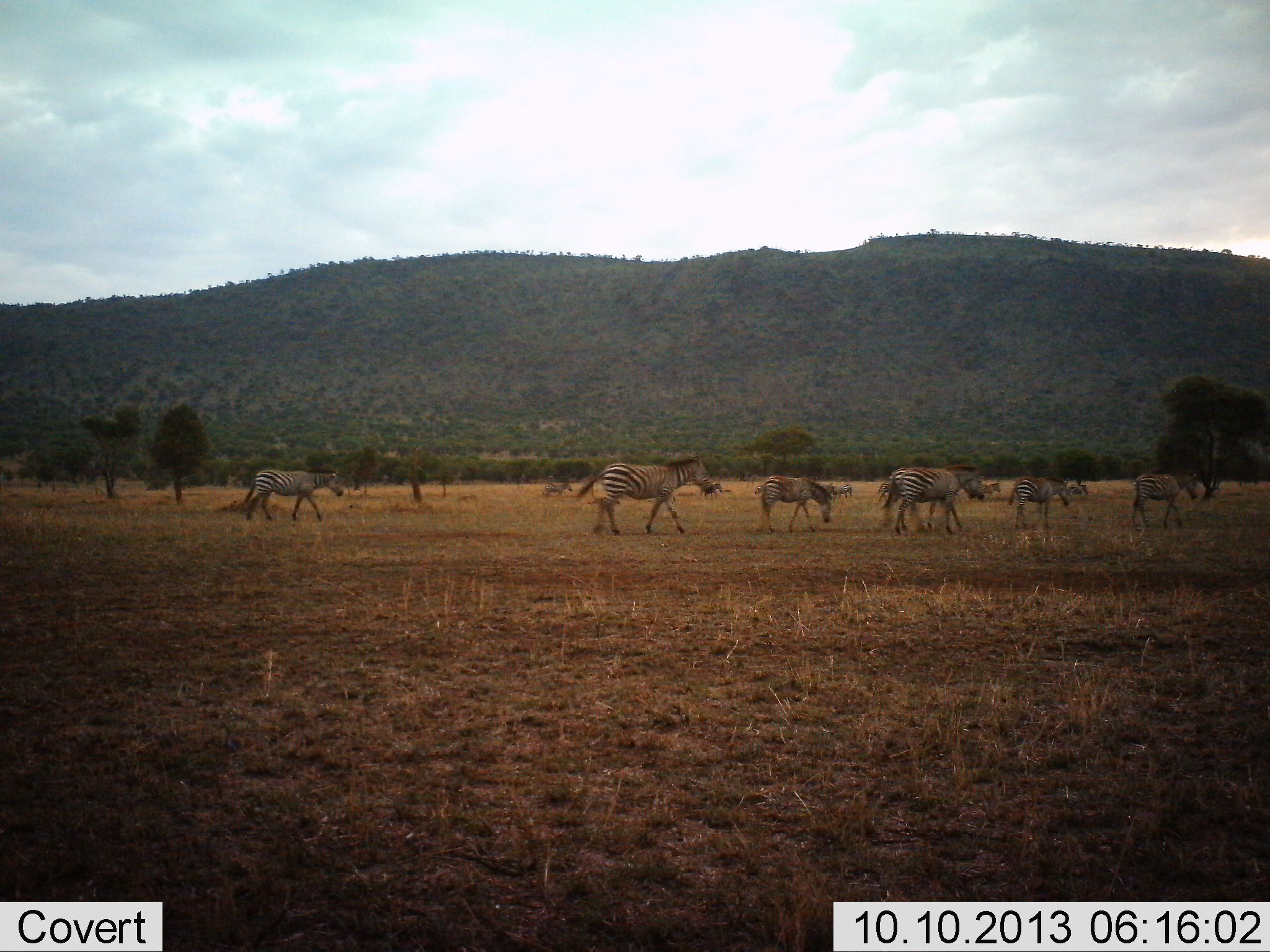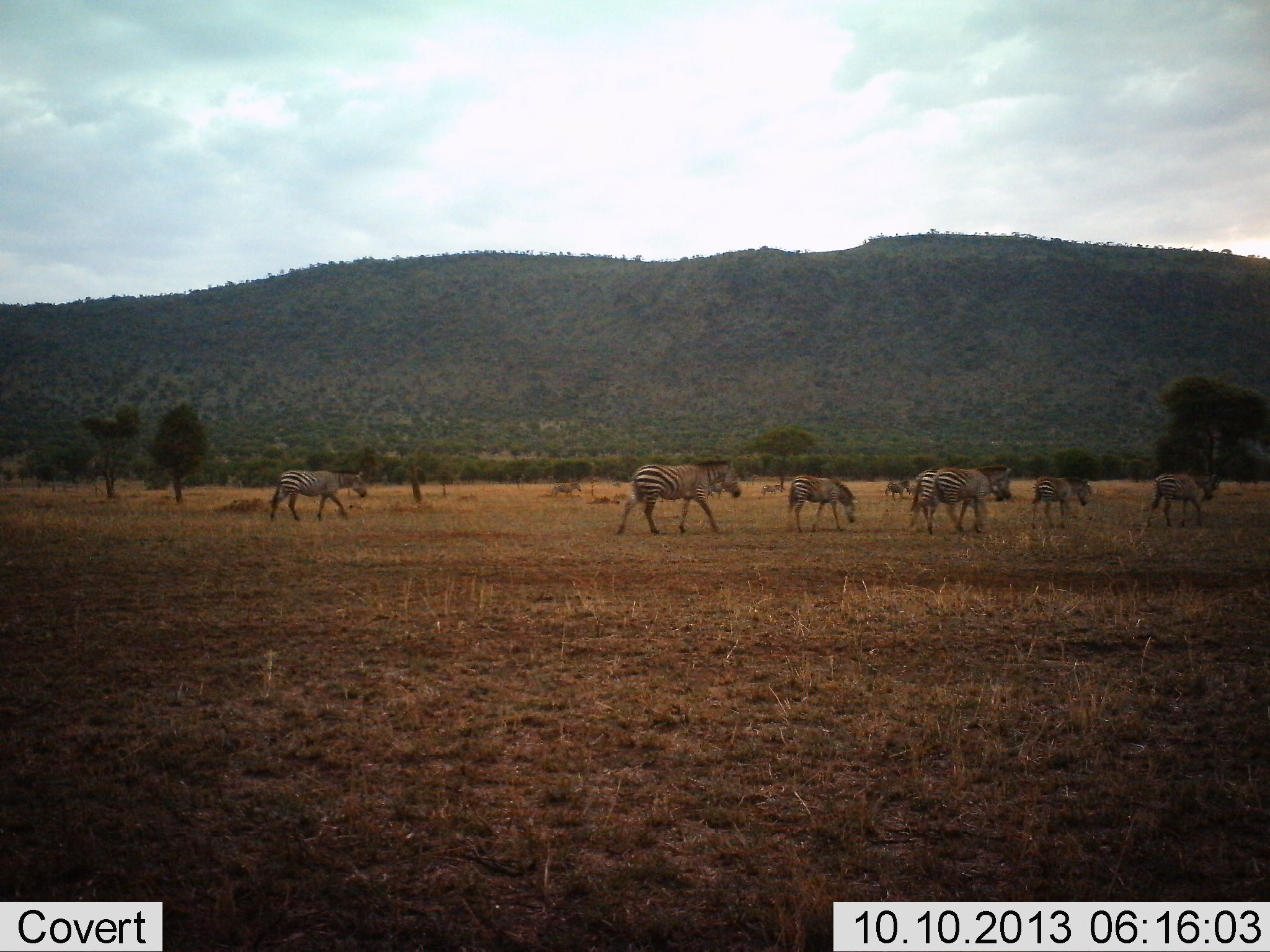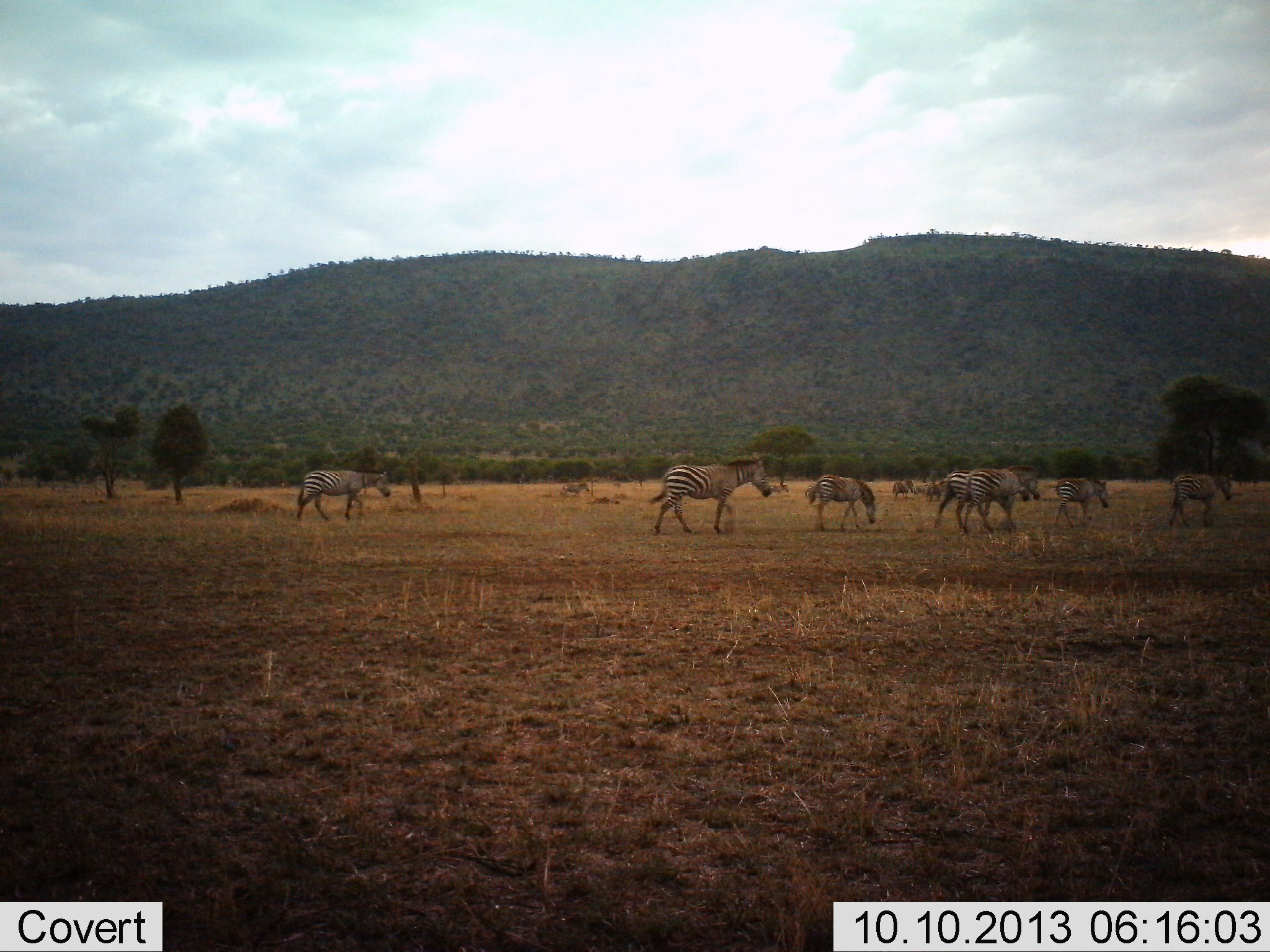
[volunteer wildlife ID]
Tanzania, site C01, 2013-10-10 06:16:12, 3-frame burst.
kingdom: Animalia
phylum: Chordata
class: Mammalia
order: Perissodactyla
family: Equidae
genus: Equus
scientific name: Equus quagga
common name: plains zebra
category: zebra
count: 11-50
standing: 0%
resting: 0%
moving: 100%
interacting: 0%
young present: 10%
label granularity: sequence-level